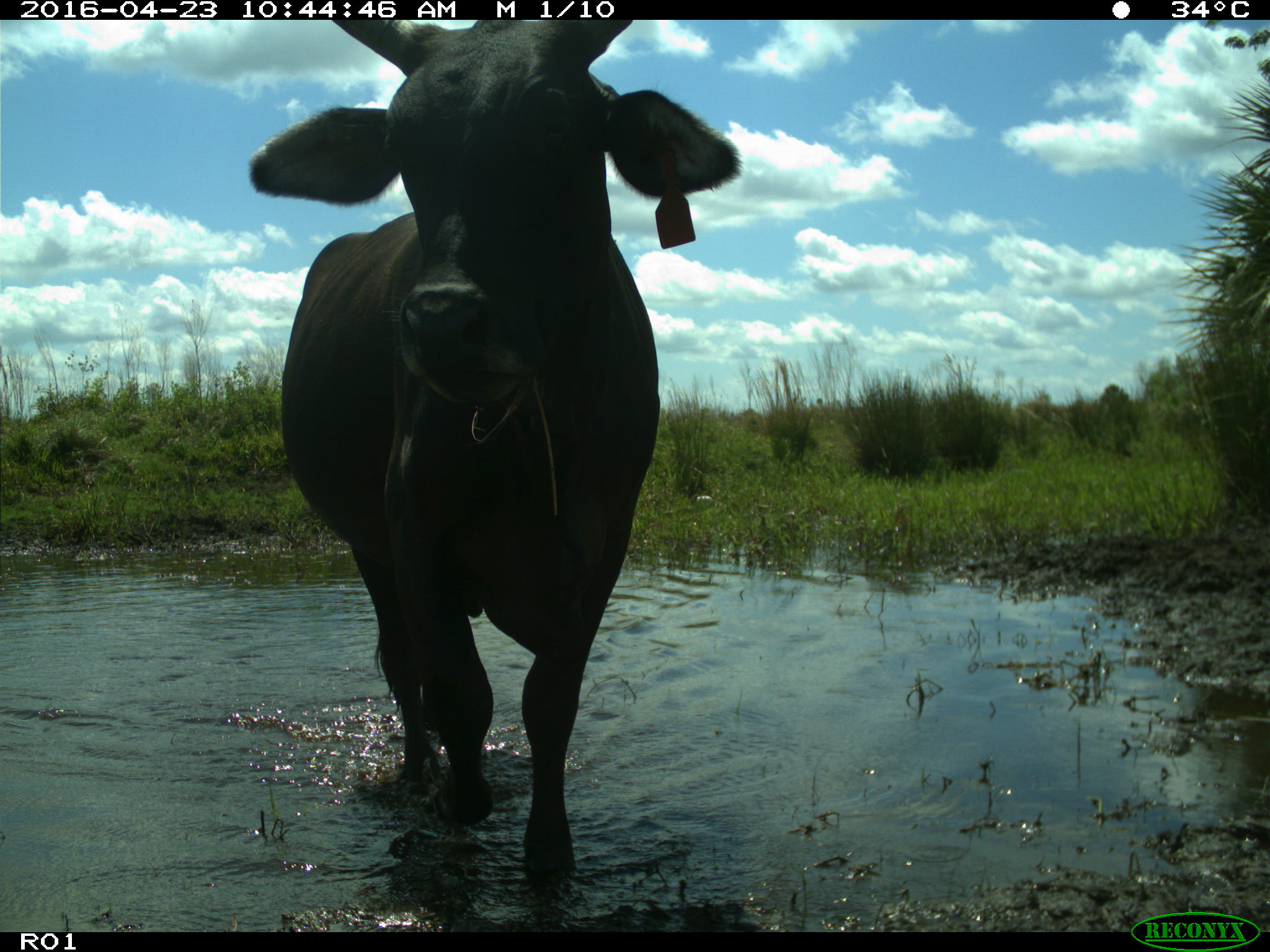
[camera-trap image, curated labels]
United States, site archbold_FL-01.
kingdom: Animalia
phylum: Chordata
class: Mammalia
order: Artiodactyla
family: Bovidae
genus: Bos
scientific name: Bos taurus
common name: domestic cow